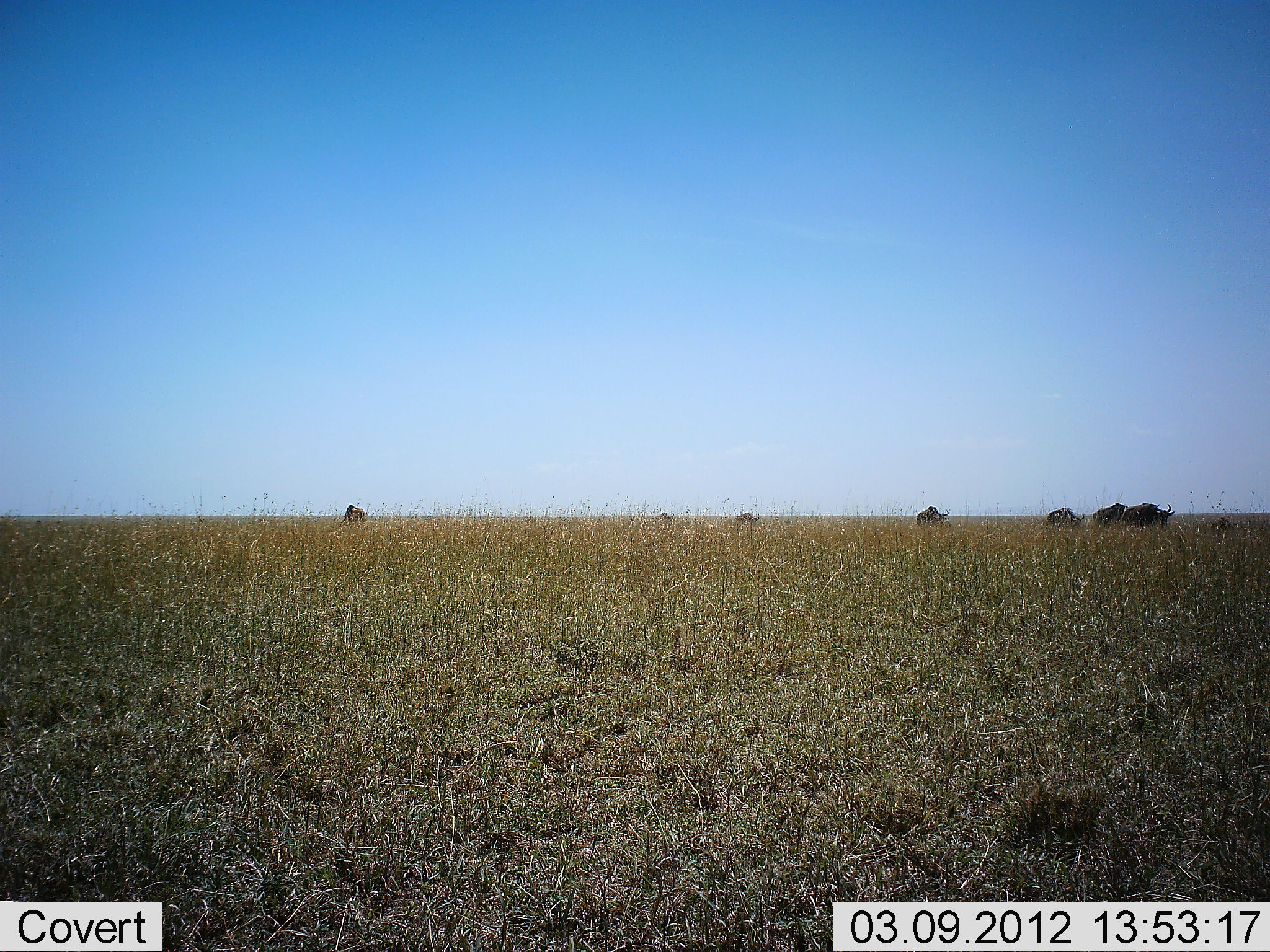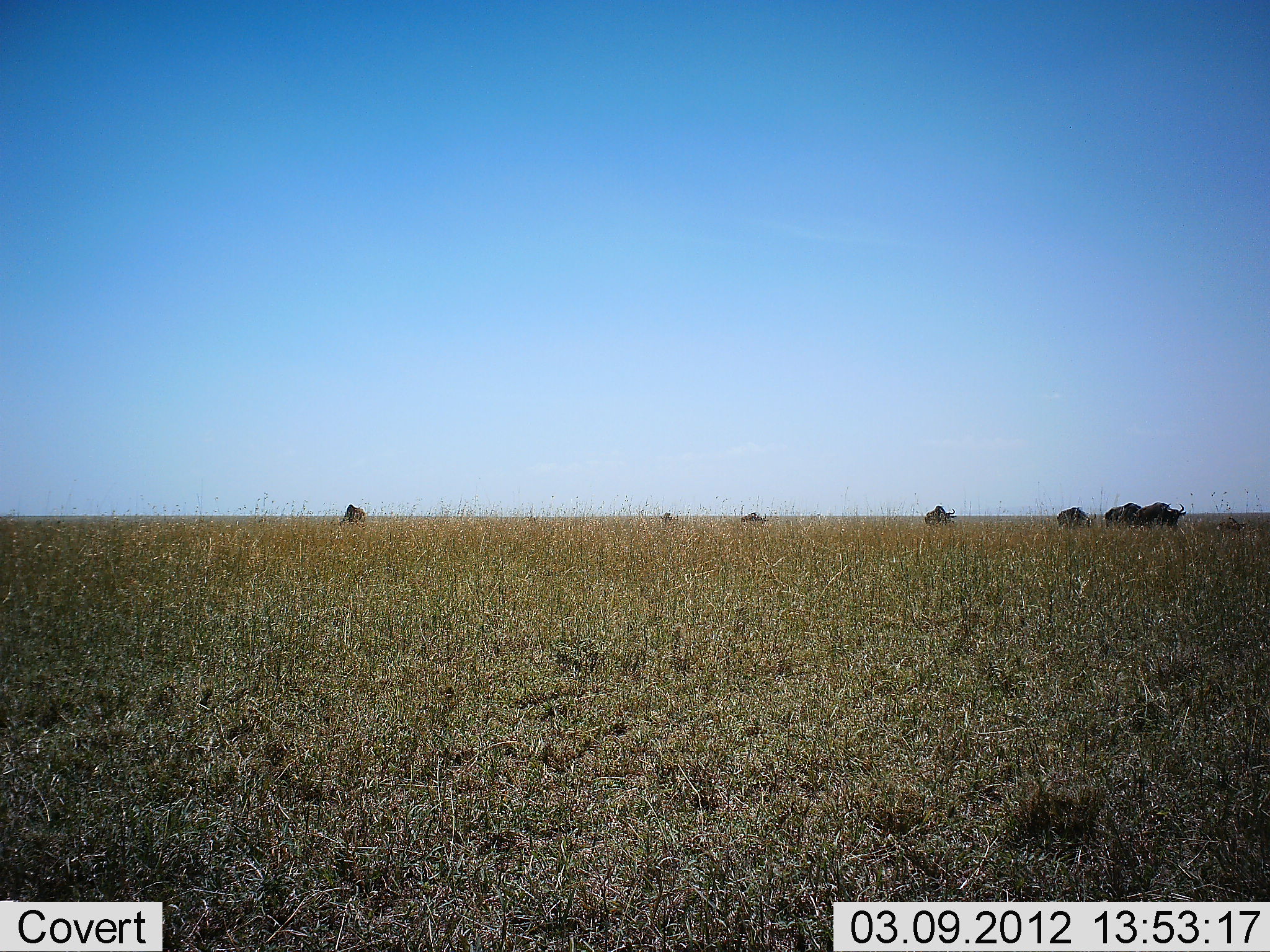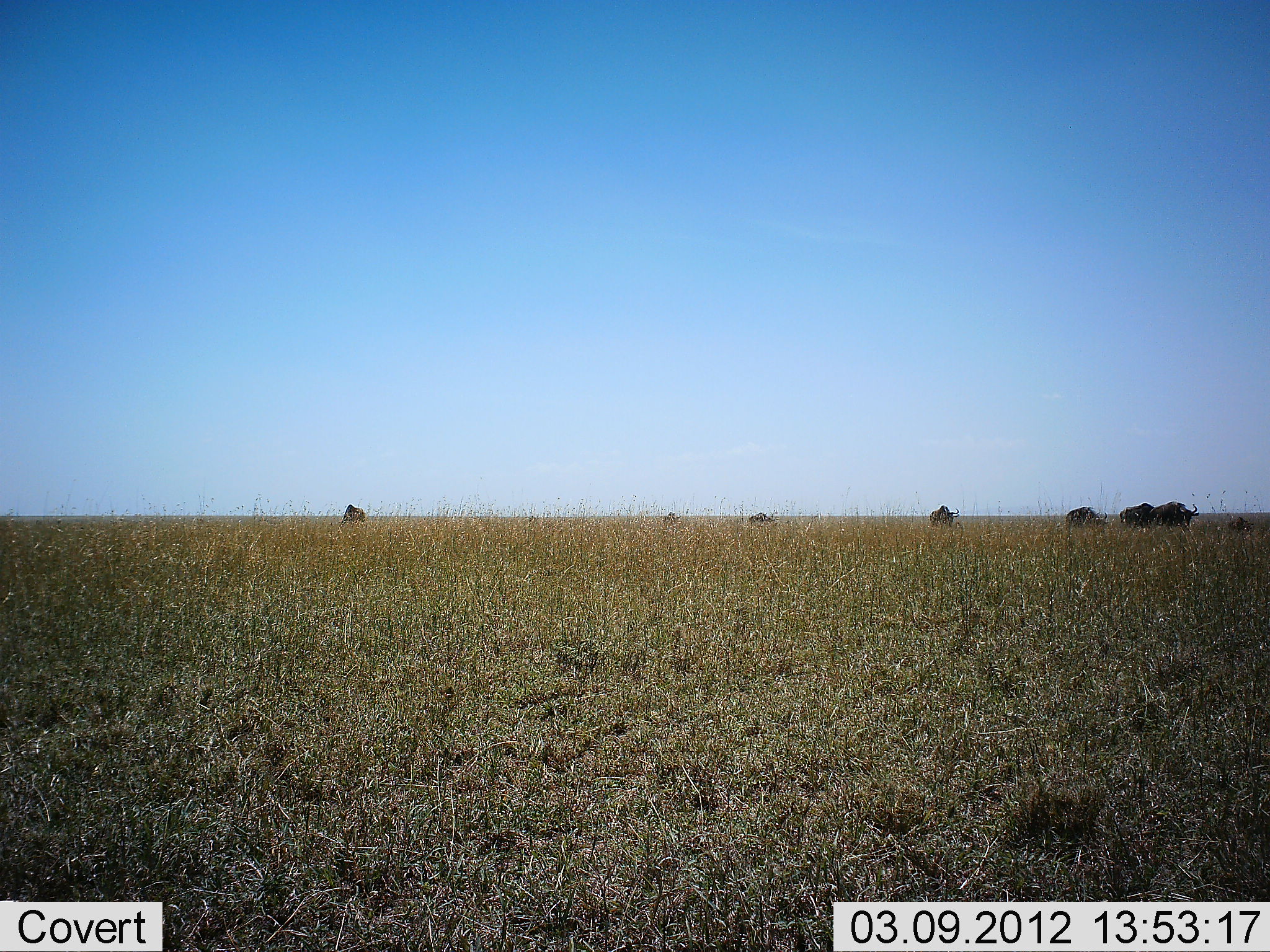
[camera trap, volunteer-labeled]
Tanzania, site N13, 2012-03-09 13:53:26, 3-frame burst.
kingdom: Animalia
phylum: Chordata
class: Mammalia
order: Artiodactyla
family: Bovidae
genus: Connochaetes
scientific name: Connochaetes taurinus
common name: blue wildebeest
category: wildebeest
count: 8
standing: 12%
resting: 0%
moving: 84%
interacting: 0%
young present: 20%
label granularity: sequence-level